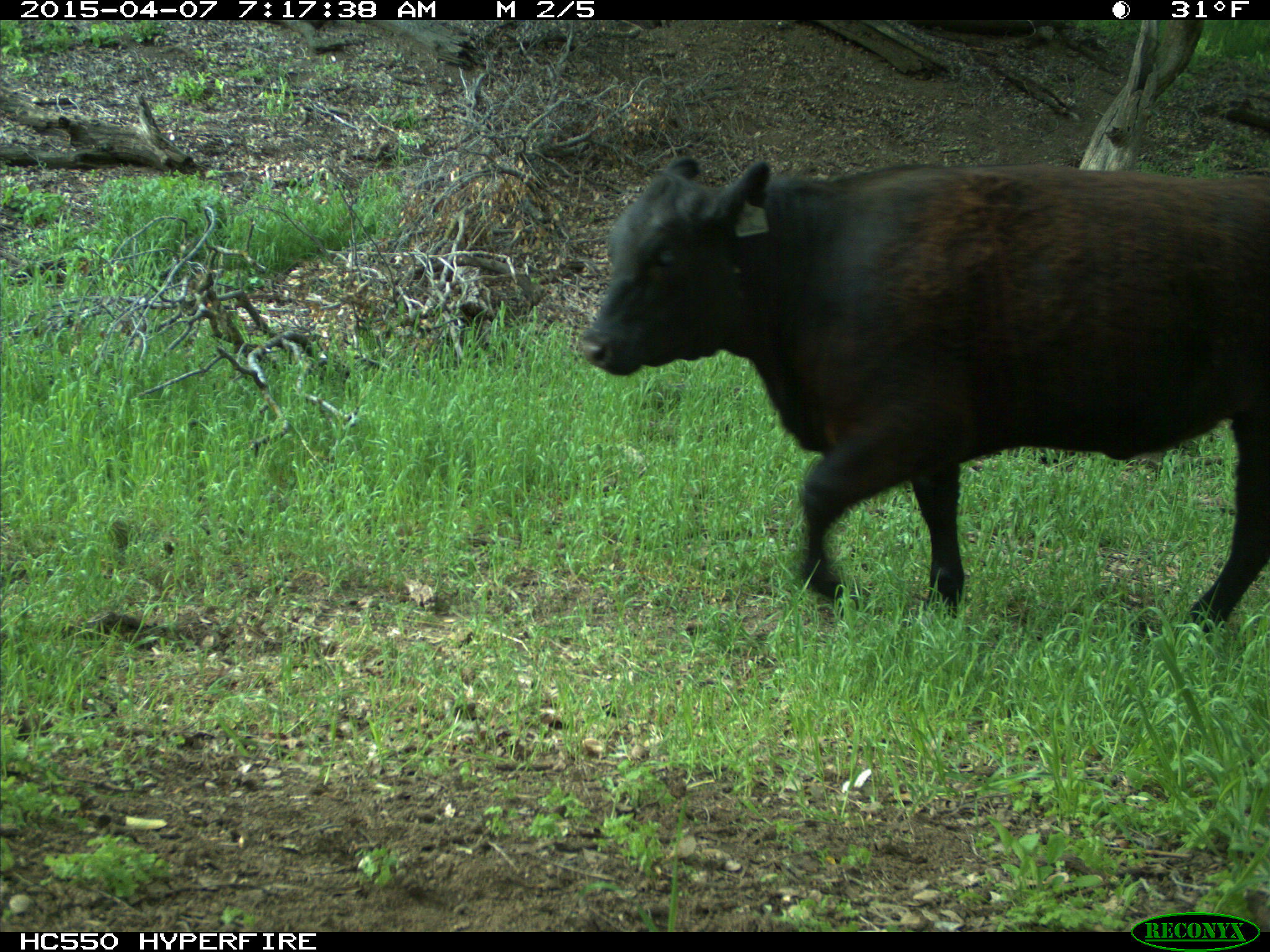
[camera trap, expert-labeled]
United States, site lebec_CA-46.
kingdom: Animalia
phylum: Chordata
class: Mammalia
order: Artiodactyla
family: Bovidae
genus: Bos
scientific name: Bos taurus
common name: domestic cow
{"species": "Bos taurus (domestic cow)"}